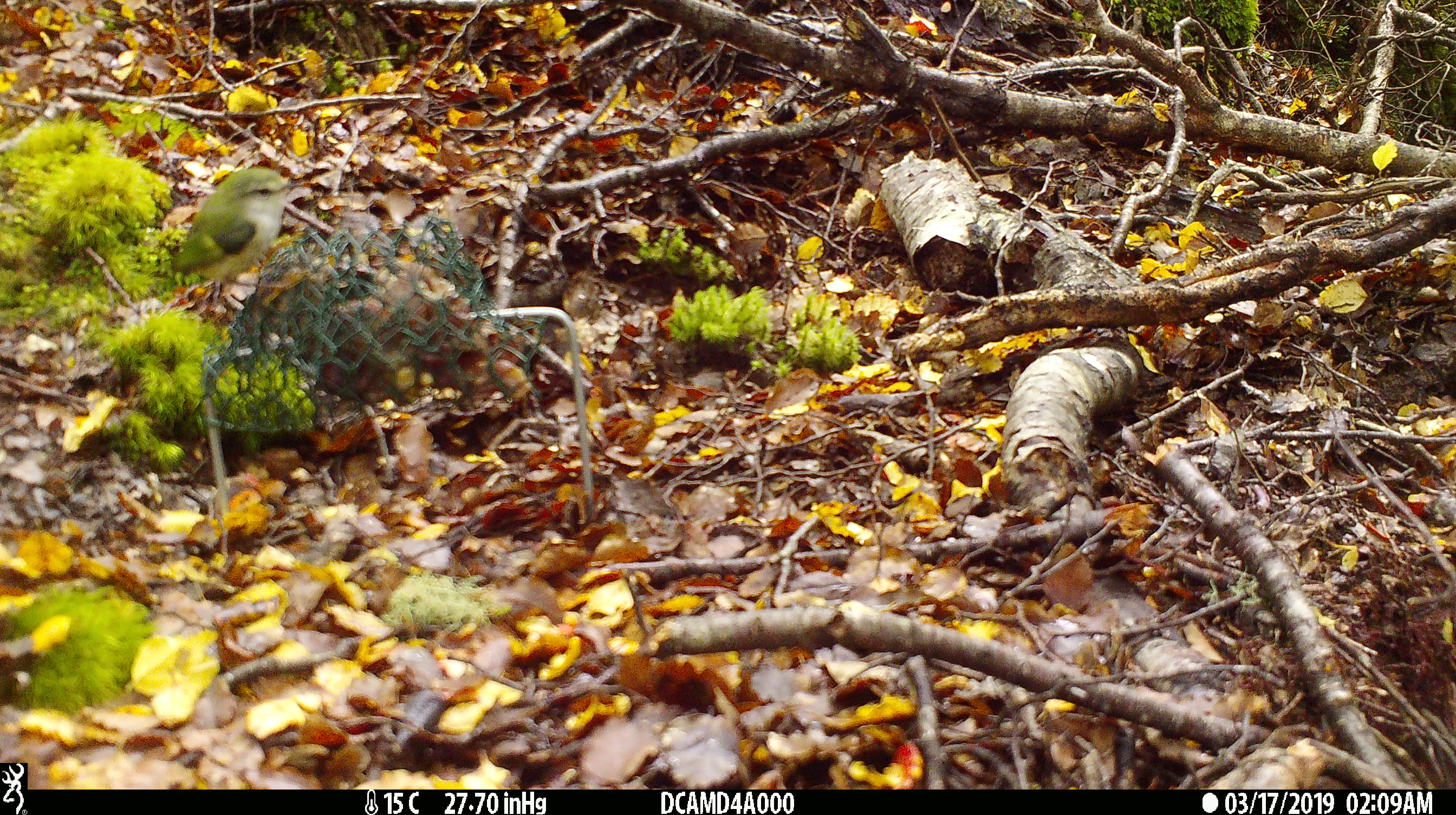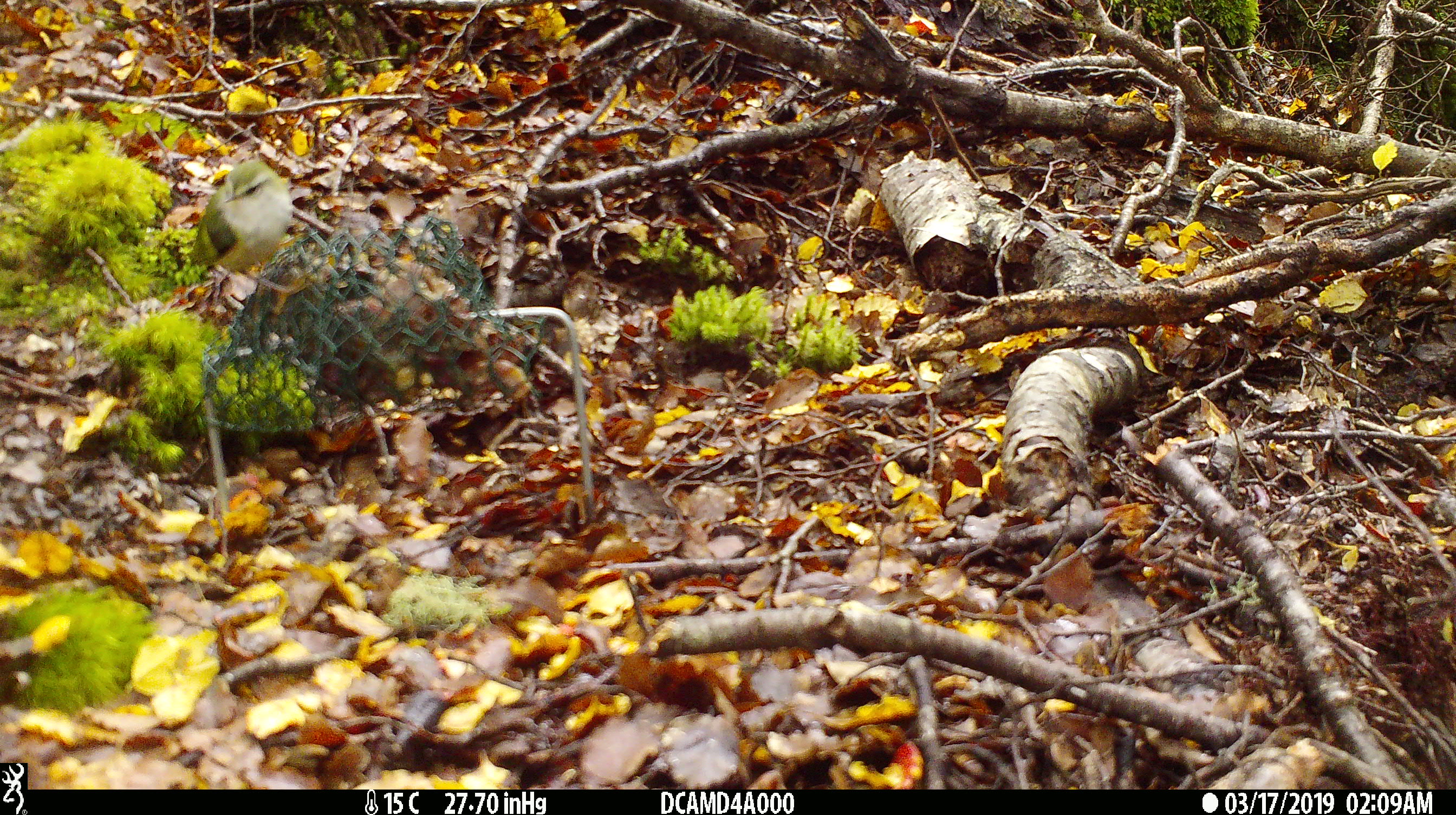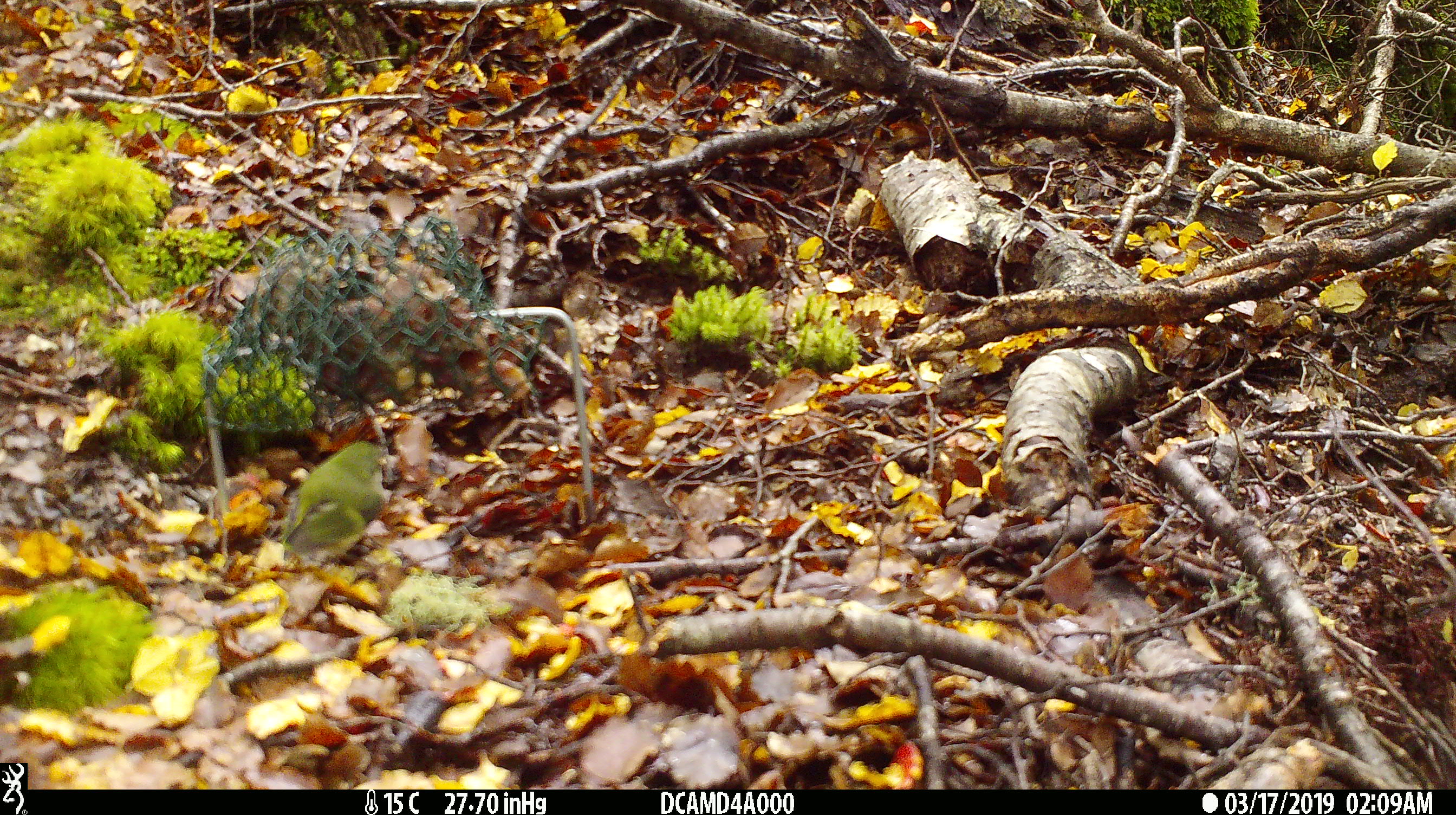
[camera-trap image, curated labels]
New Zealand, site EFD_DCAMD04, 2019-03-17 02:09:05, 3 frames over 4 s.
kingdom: Animalia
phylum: Chordata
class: Aves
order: Passeriformes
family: Acanthisittidae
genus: Acanthisitta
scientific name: Acanthisitta chloris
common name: rifleman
Rifleman (Acanthisitta chloris).